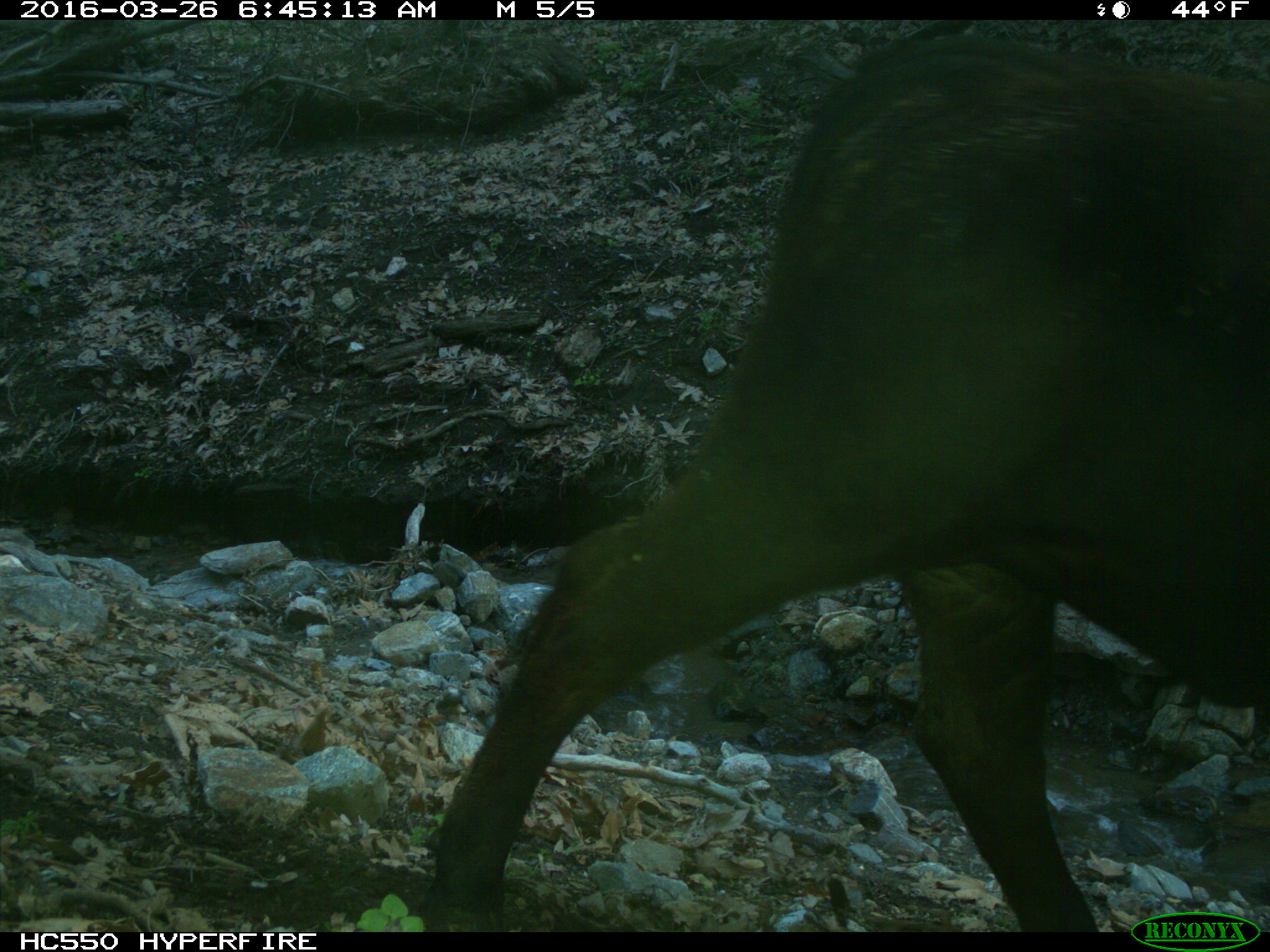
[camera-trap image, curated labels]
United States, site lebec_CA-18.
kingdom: Animalia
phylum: Chordata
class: Mammalia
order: Artiodactyla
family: Bovidae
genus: Bos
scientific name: Bos taurus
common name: domestic cow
Bos taurus (domestic cow).